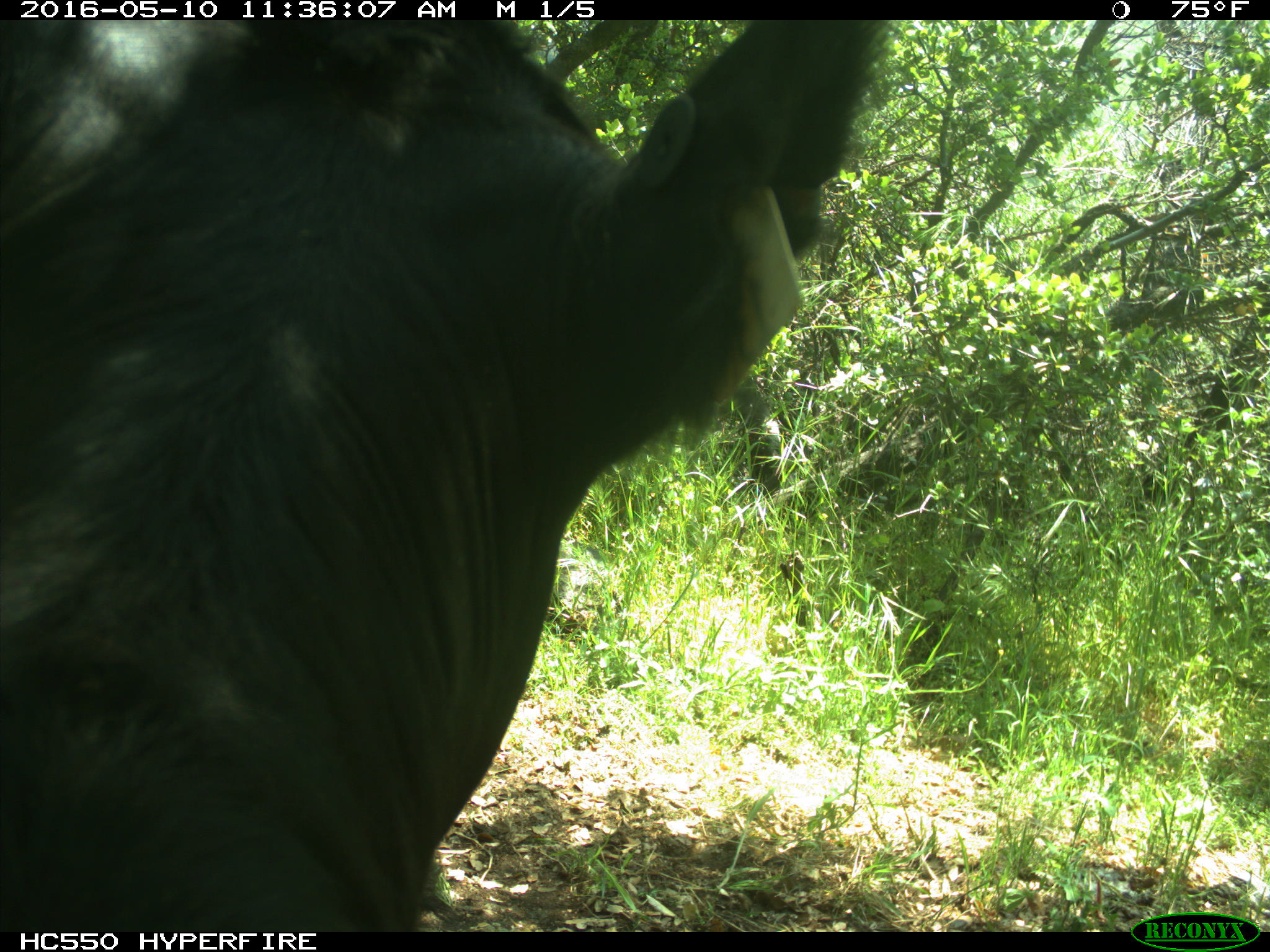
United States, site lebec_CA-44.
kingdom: Animalia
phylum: Chordata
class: Mammalia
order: Artiodactyla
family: Bovidae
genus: Bos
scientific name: Bos taurus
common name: domestic cow